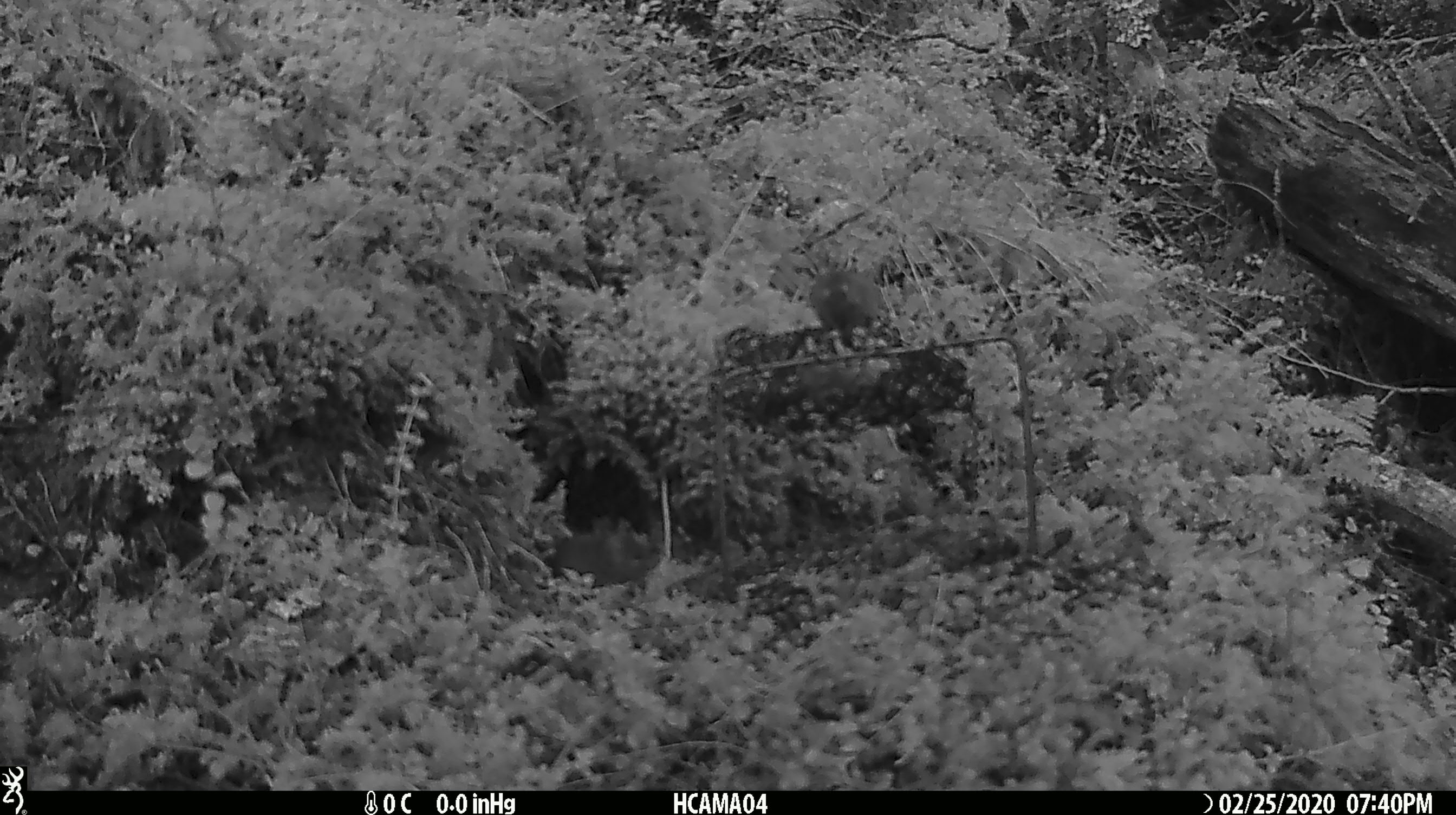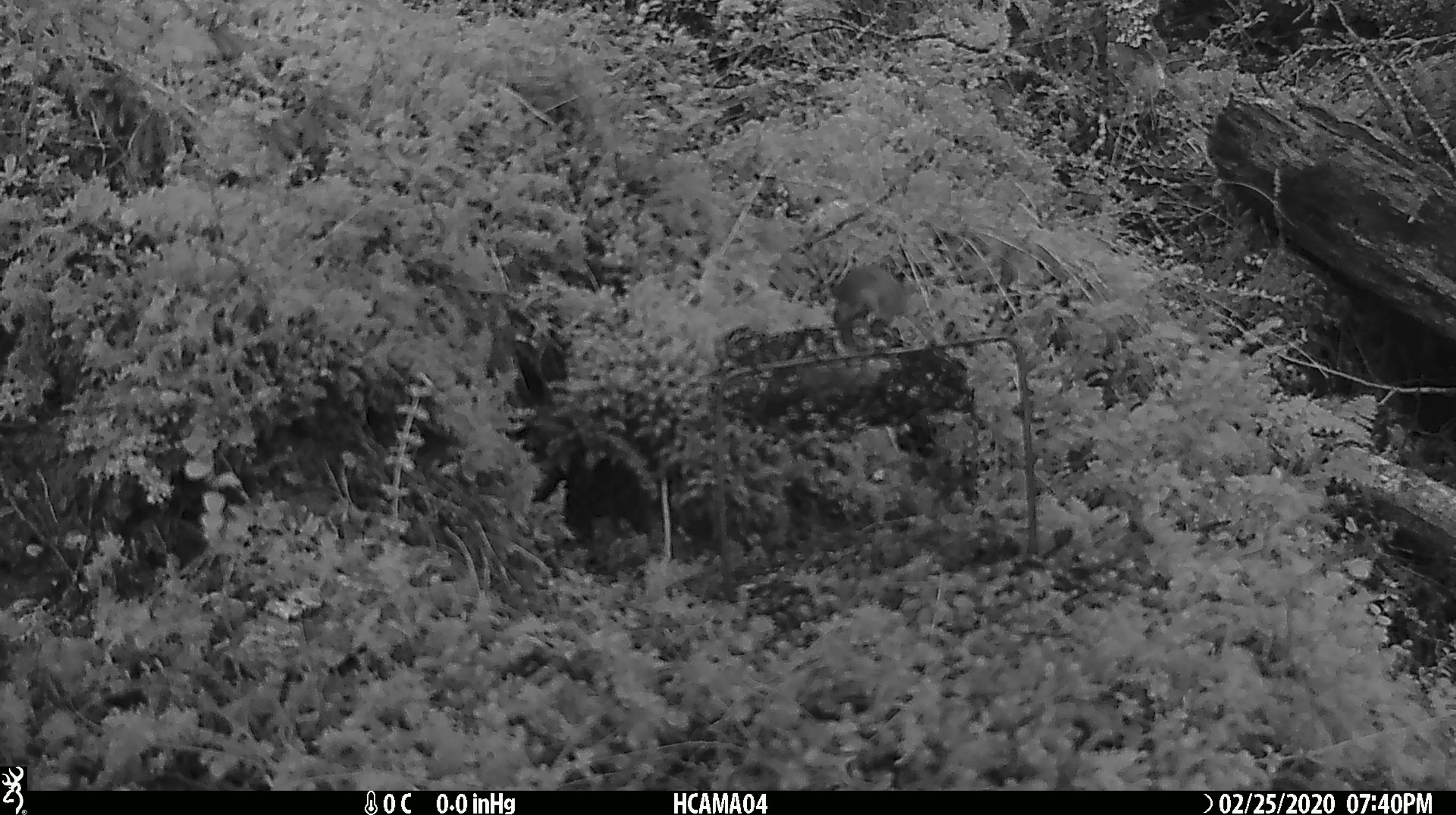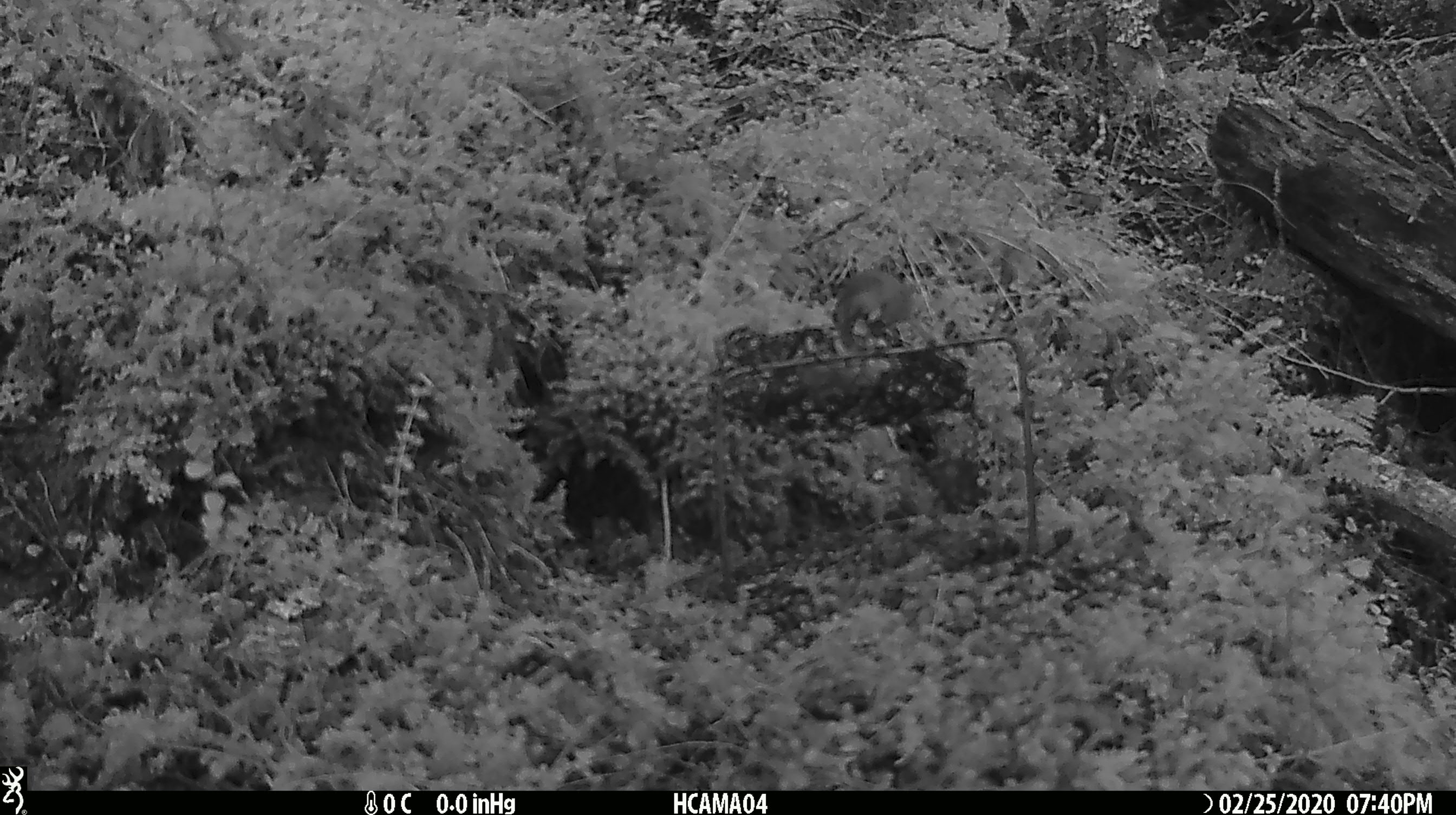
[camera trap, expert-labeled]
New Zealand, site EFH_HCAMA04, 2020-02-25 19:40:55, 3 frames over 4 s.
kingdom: Animalia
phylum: Chordata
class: Mammalia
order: Rodentia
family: Muridae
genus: Mus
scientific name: Mus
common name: mouse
Mouse (Mus).